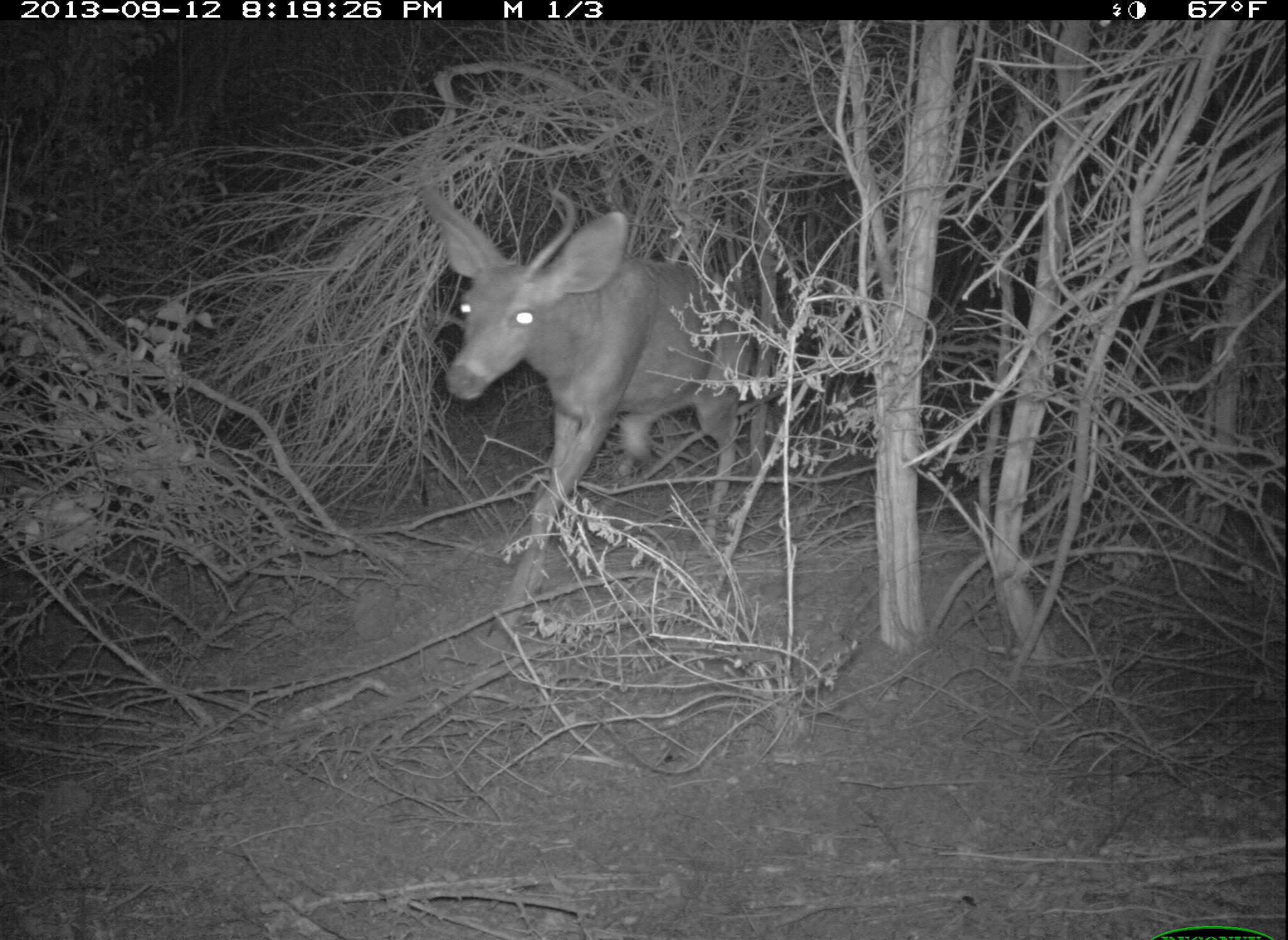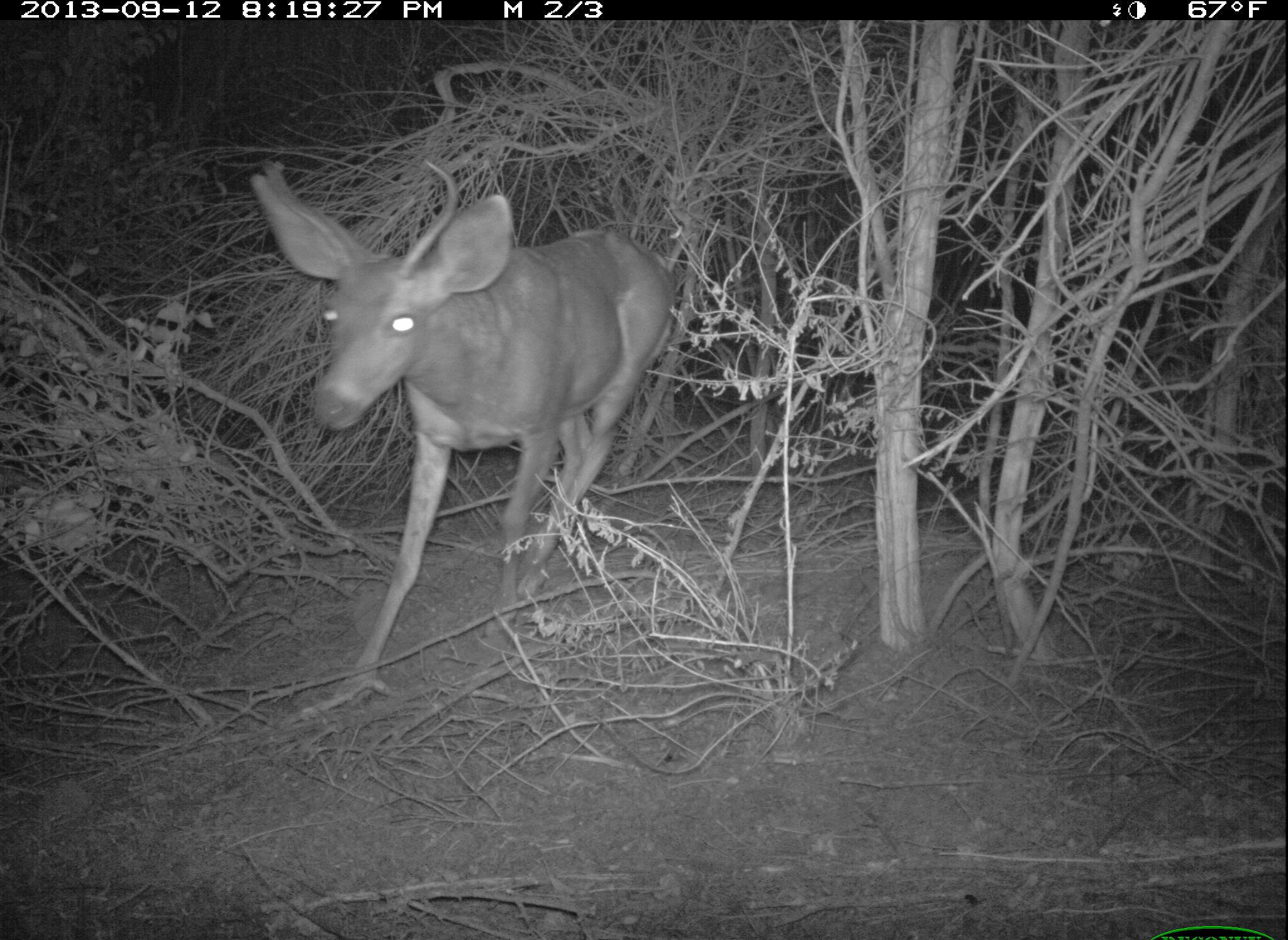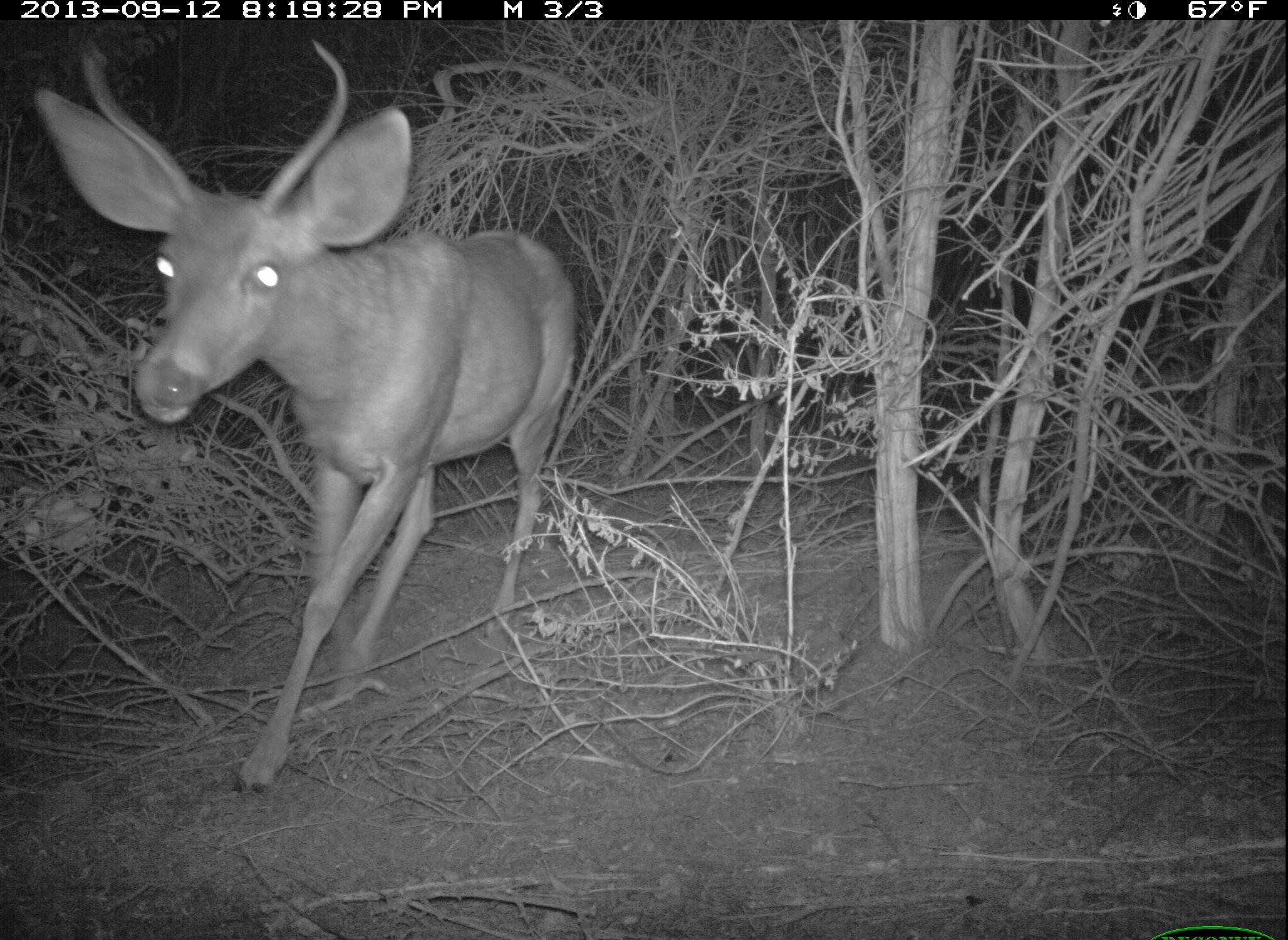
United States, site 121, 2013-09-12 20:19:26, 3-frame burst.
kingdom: Animalia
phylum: Chordata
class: Mammalia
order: Artiodactyla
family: Cervidae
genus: Odocoileus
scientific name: Odocoileus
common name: deer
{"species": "deer (Odocoileus)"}